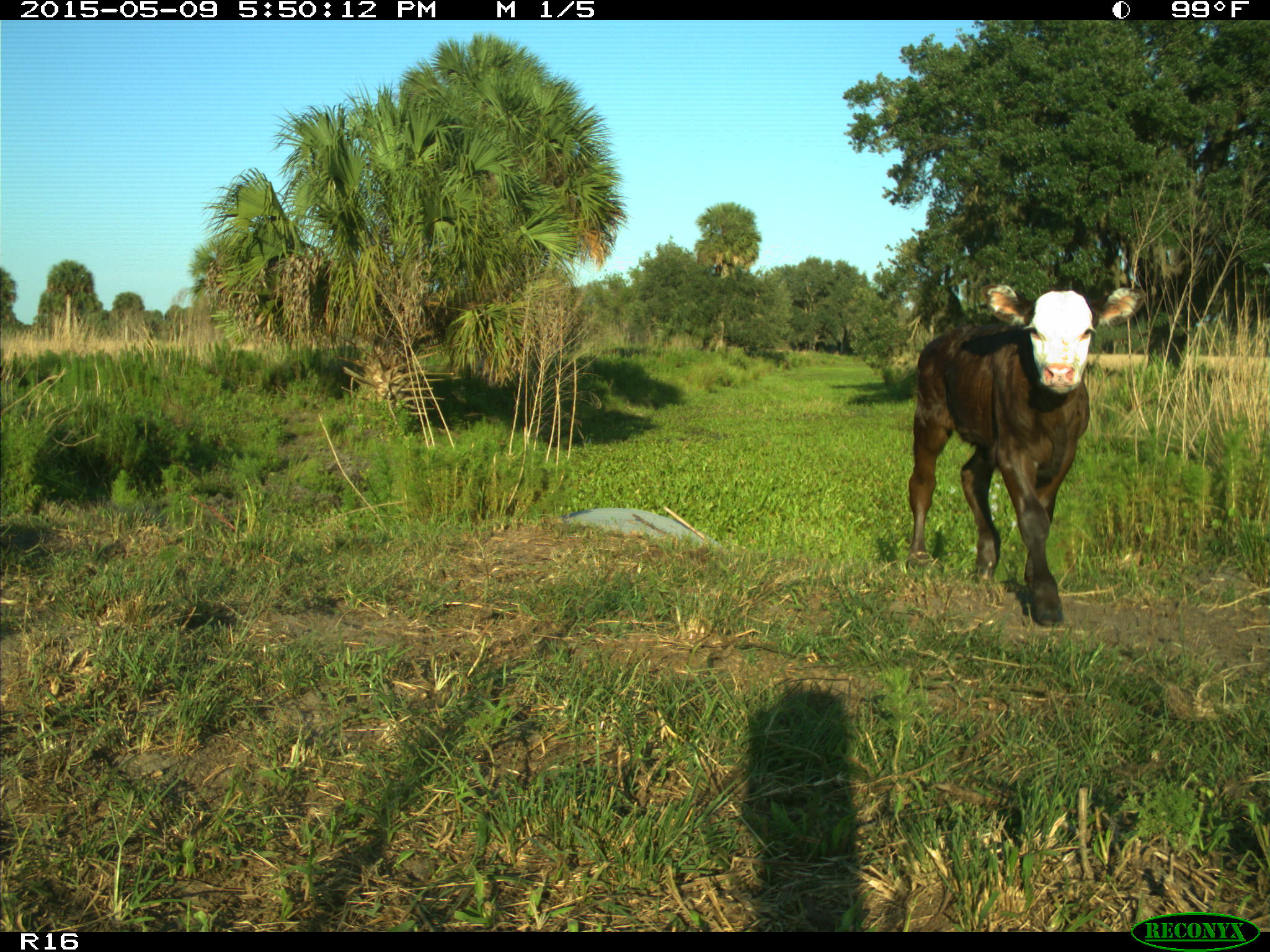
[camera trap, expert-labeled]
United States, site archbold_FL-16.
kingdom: Animalia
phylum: Chordata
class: Mammalia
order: Artiodactyla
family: Bovidae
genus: Bos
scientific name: Bos taurus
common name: domestic cow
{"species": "Bos taurus (domestic cow)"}